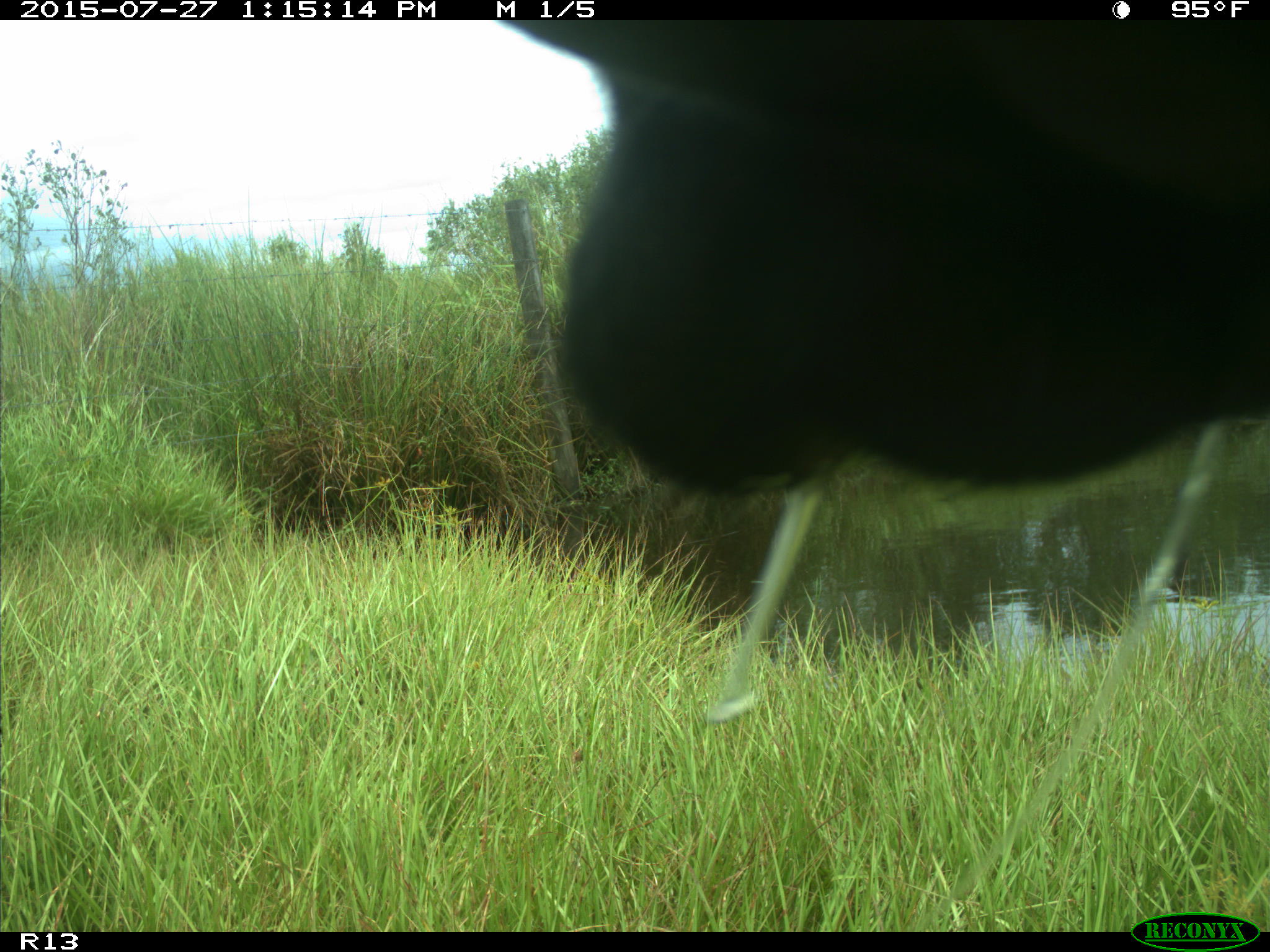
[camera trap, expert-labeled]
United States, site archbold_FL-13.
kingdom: Animalia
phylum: Chordata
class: Mammalia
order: Artiodactyla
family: Bovidae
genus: Bos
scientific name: Bos taurus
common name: domestic cow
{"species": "Bos taurus (domestic cow)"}